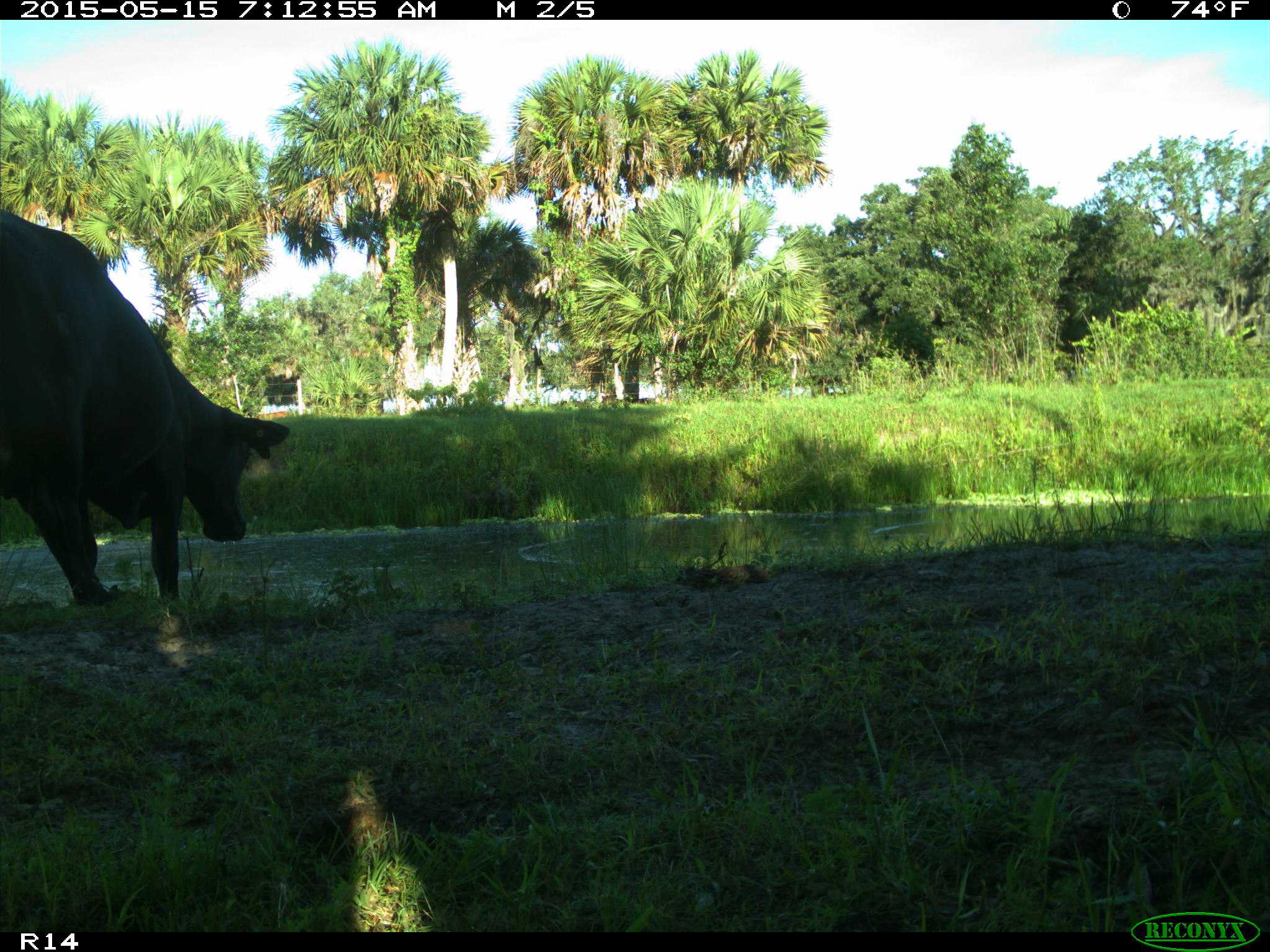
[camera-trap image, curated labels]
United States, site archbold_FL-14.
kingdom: Animalia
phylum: Chordata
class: Mammalia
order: Artiodactyla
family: Bovidae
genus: Bos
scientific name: Bos taurus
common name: domestic cow